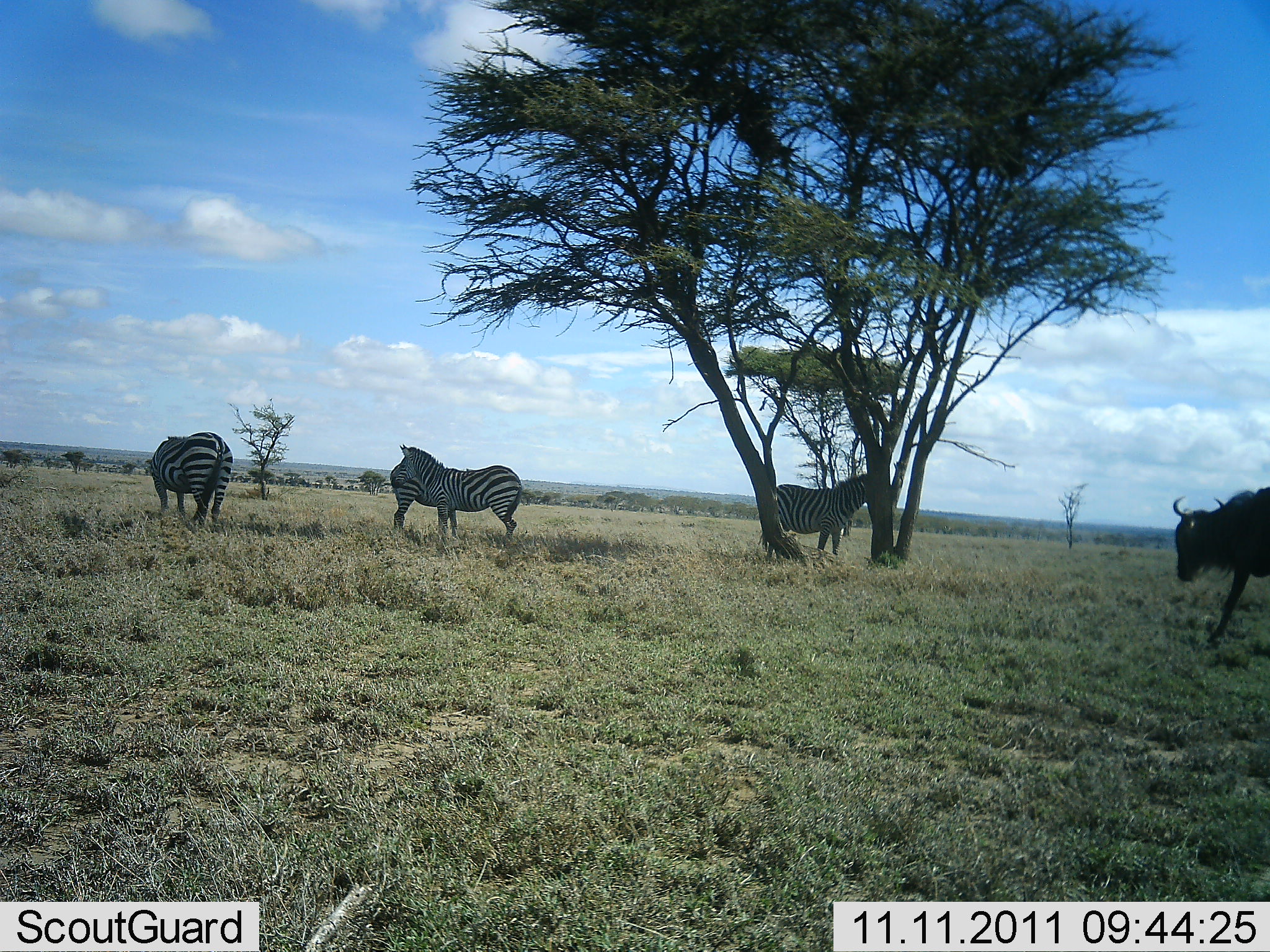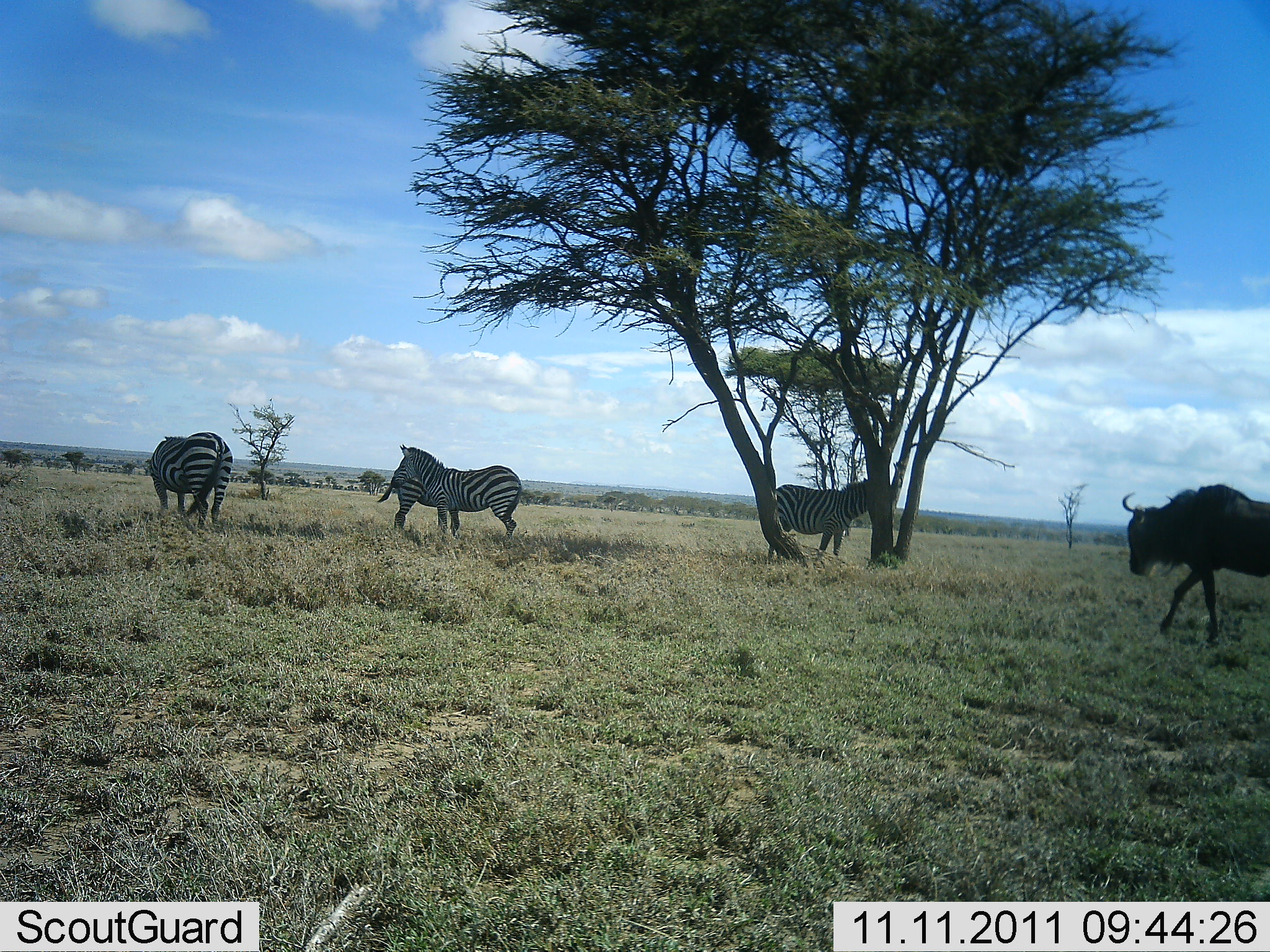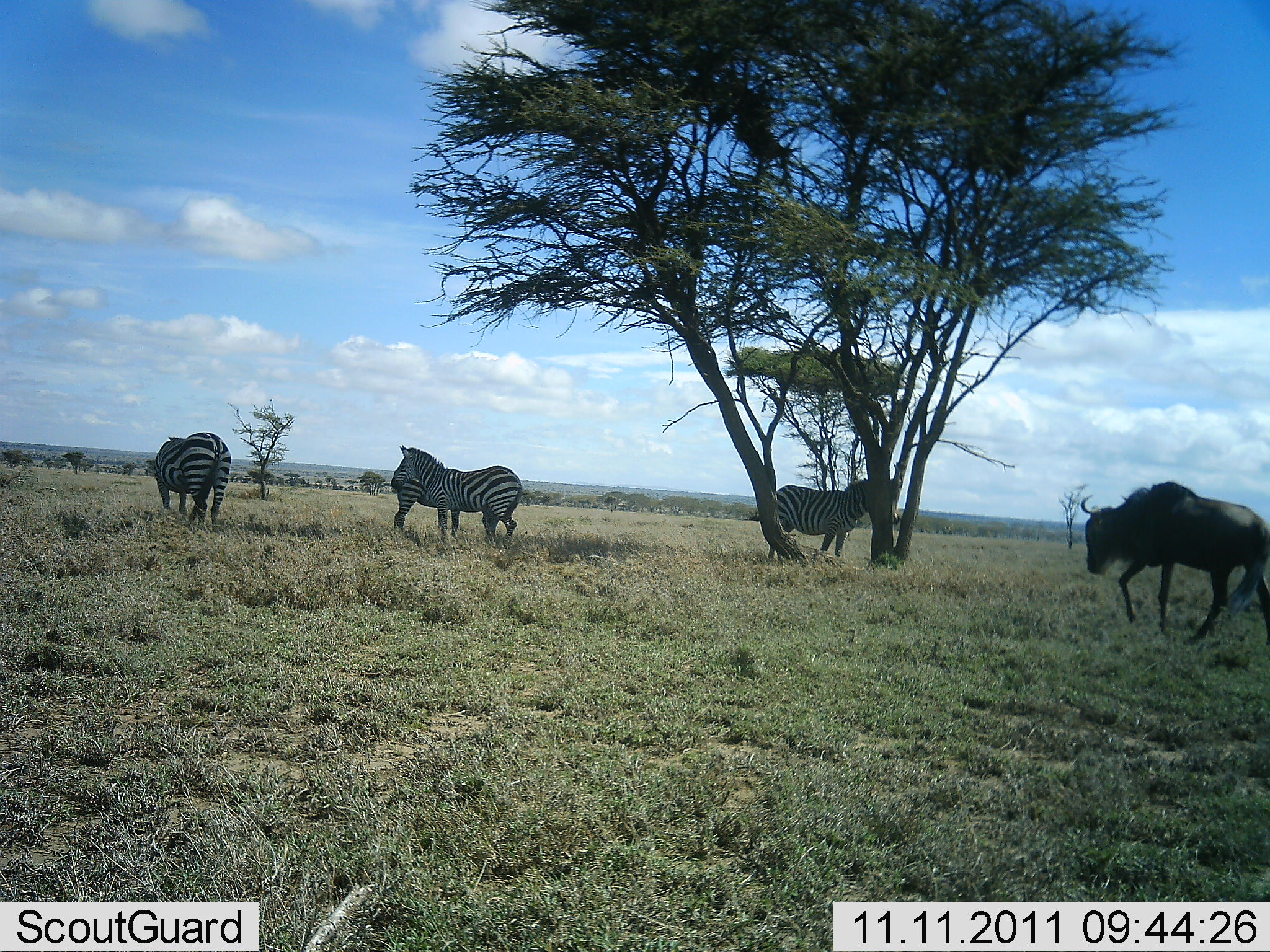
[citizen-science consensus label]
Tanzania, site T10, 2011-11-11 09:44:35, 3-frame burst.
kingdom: Animalia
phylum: Chordata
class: Mammalia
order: Artiodactyla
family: Bovidae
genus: Connochaetes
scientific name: Connochaetes taurinus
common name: blue wildebeest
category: wildebeest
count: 1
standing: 0%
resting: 0%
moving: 100%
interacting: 0%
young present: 0%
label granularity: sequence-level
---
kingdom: Animalia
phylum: Chordata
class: Mammalia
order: Perissodactyla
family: Equidae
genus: Equus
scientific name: Equus quagga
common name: plains zebra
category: zebra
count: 4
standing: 100%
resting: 0%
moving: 9%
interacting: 0%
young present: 0%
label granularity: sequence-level